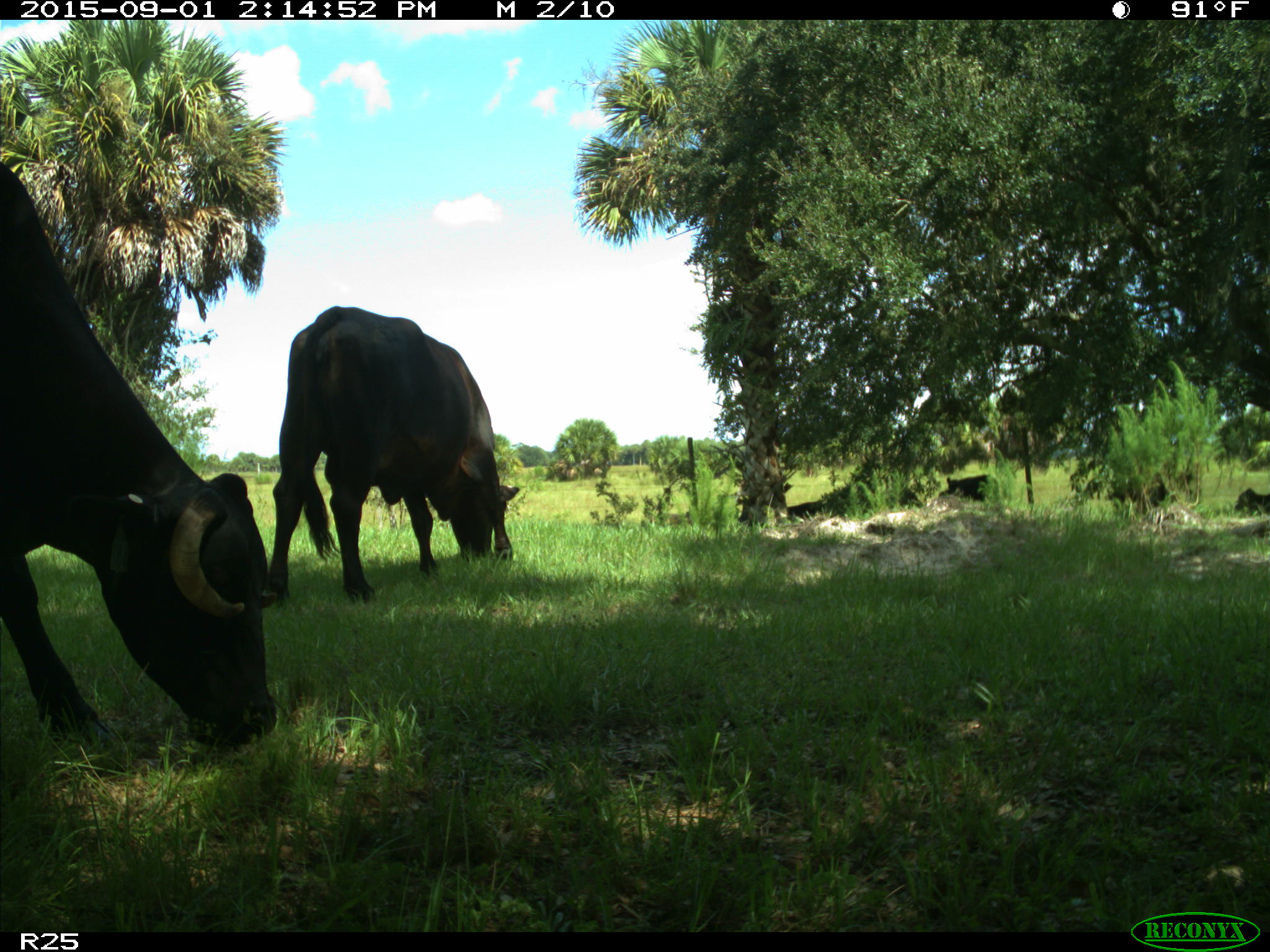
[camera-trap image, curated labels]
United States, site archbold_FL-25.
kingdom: Animalia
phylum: Chordata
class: Mammalia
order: Artiodactyla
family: Bovidae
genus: Bos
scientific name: Bos taurus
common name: domestic cow